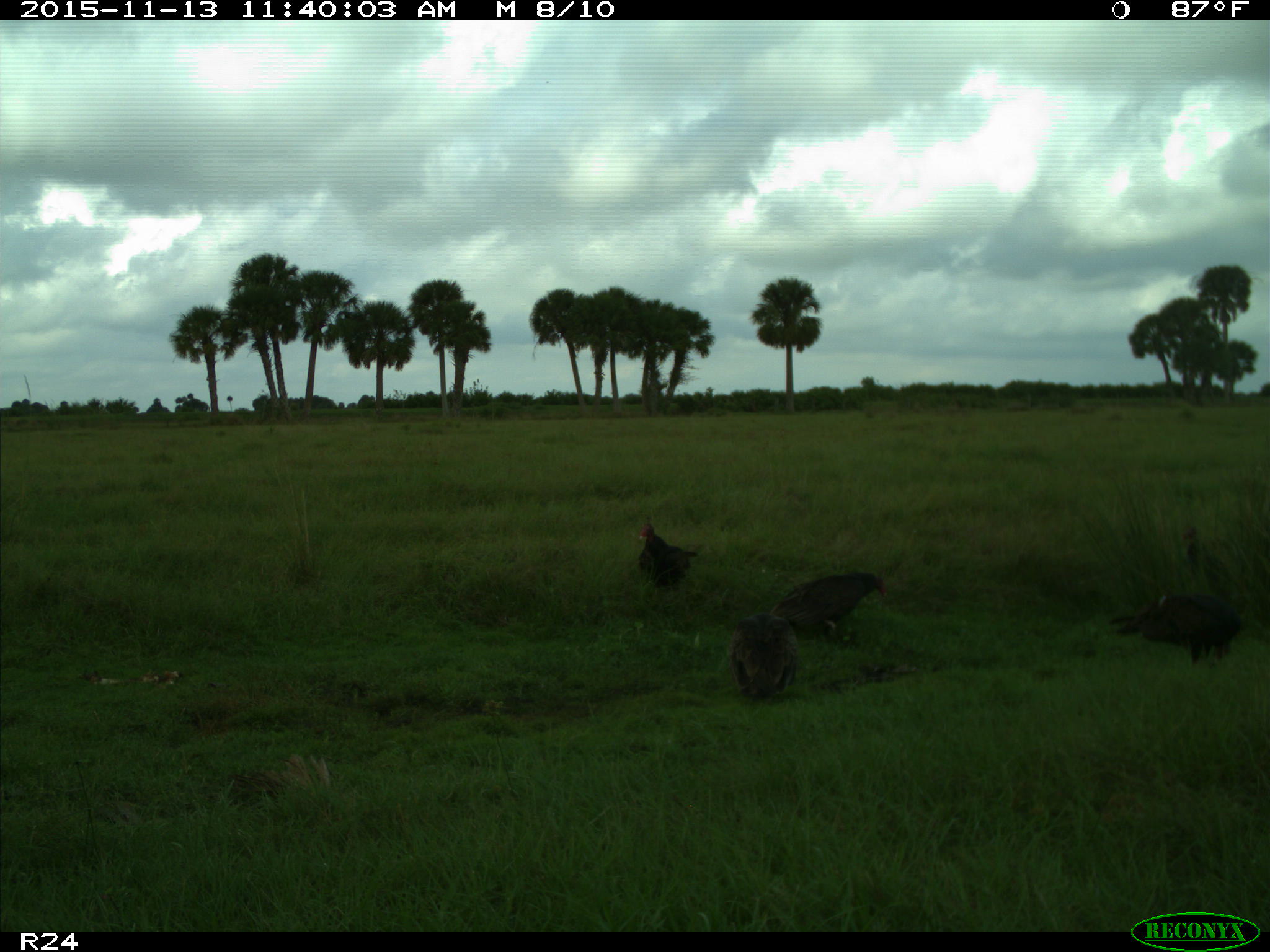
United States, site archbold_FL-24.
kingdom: Animalia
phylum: Chordata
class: Aves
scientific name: Aves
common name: birds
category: unidentified bird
Unidentified bird (birds) (Aves).